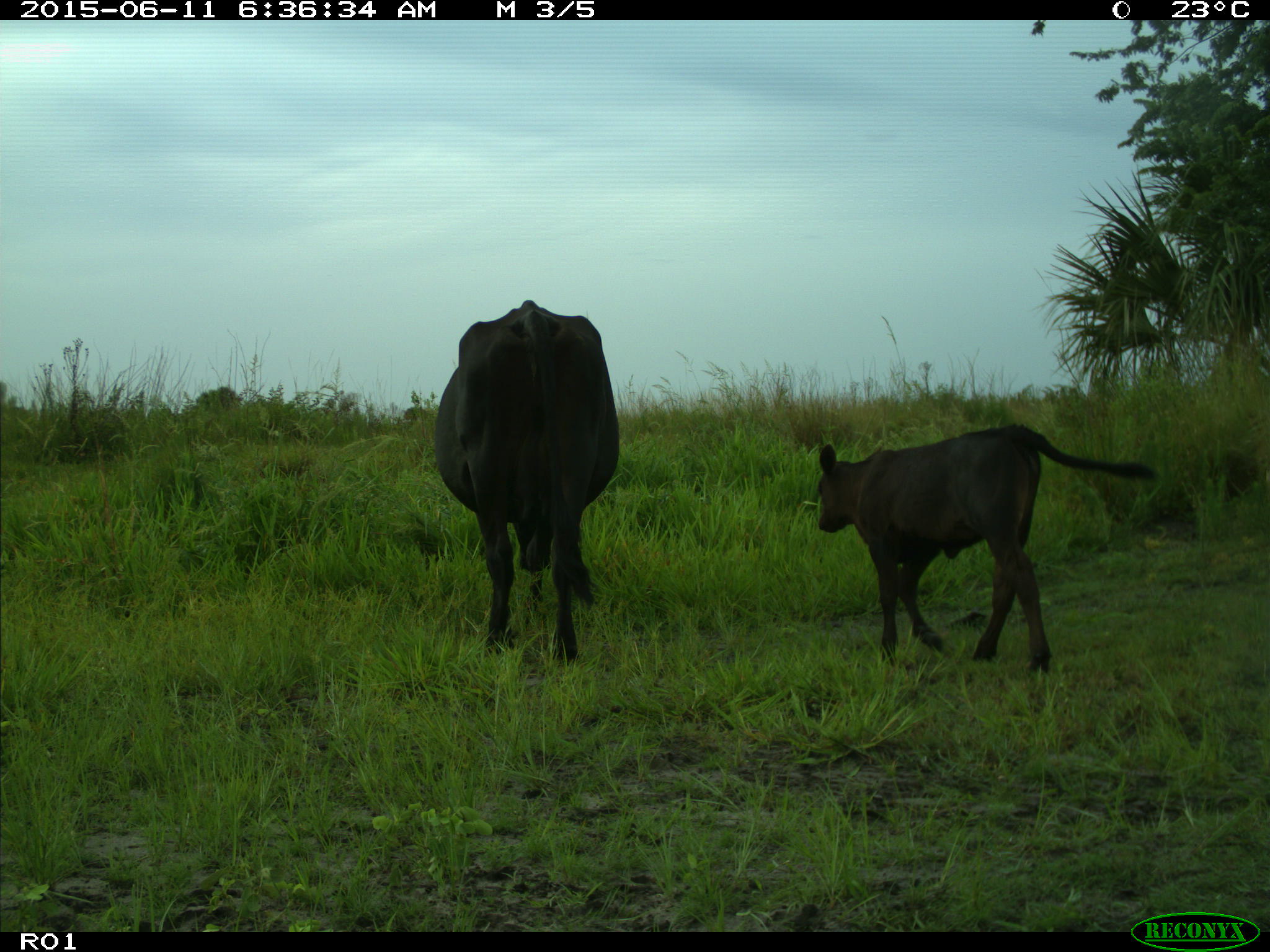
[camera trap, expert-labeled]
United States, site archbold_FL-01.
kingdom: Animalia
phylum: Chordata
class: Mammalia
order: Artiodactyla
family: Bovidae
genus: Bos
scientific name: Bos taurus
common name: domestic cow